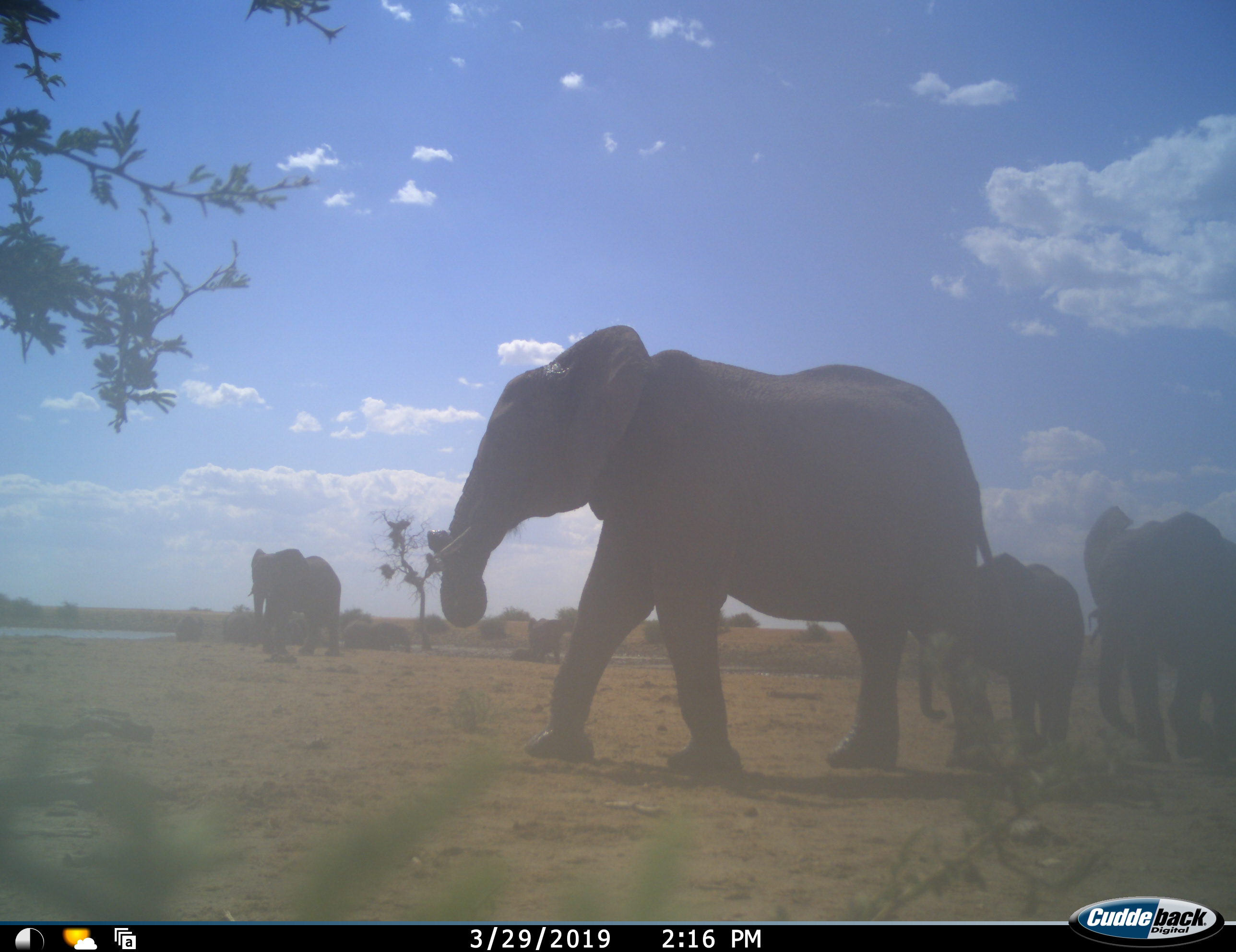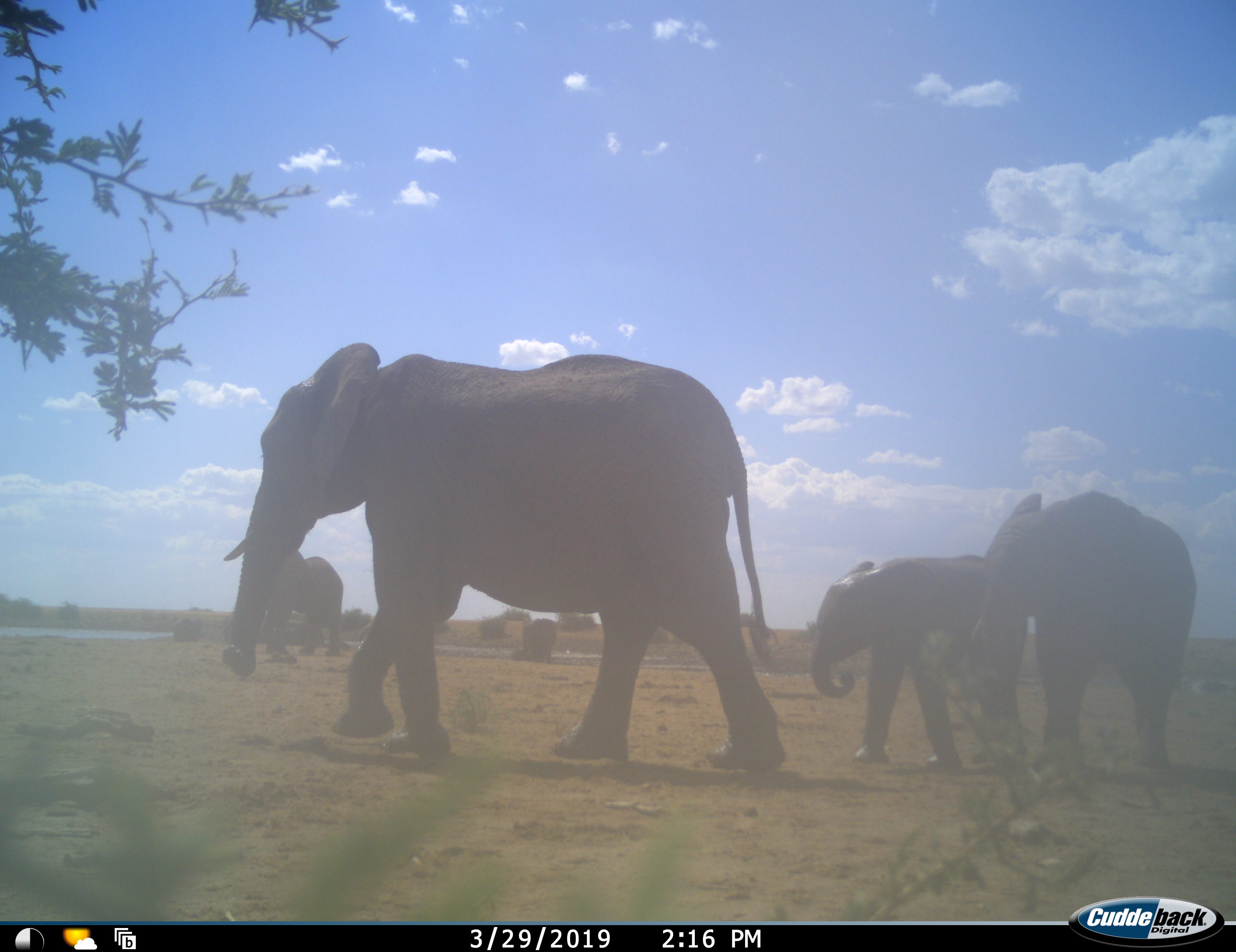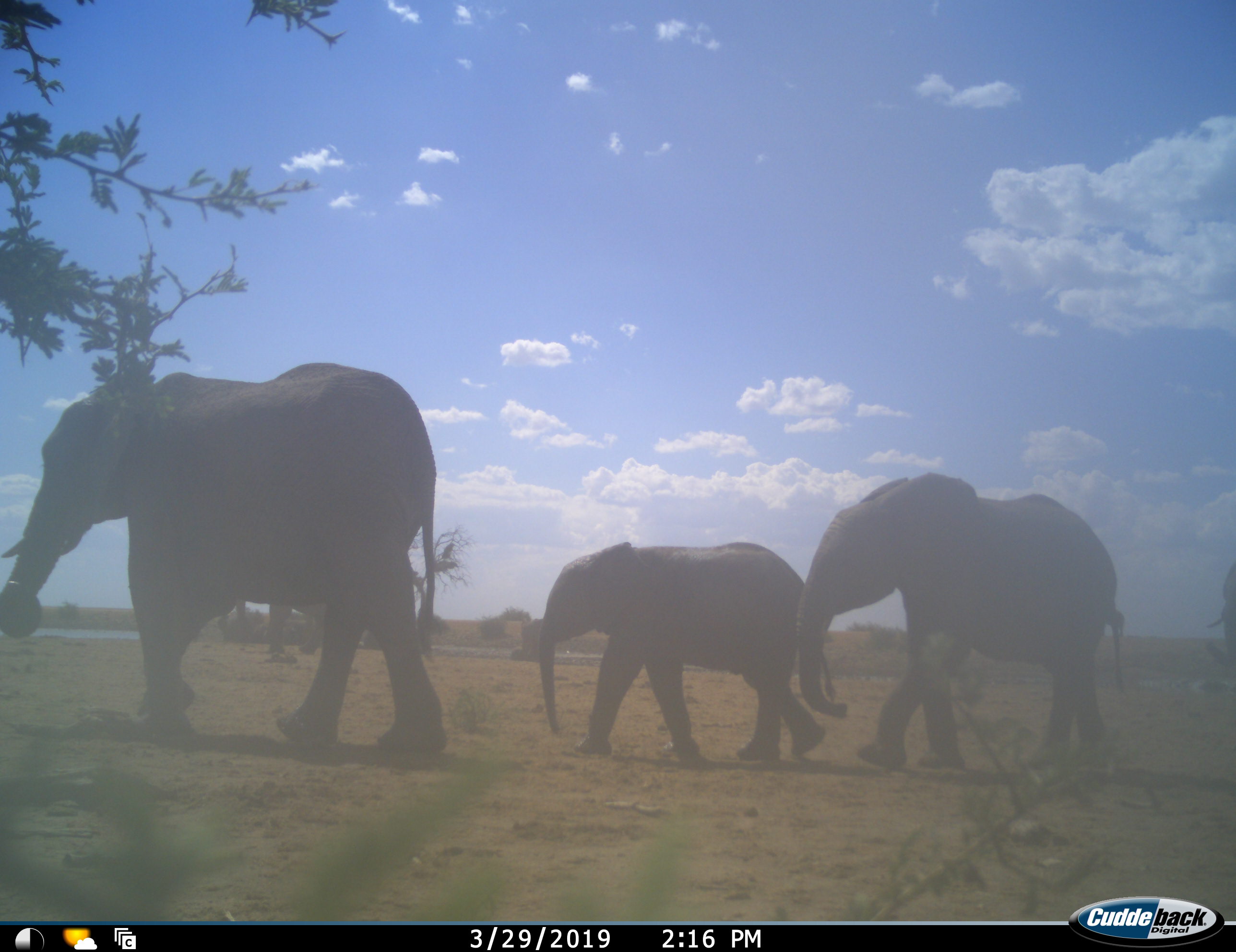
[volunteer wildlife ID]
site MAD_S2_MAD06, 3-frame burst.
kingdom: Animalia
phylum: Chordata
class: Mammalia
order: Proboscidea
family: Elephantidae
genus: Loxodonta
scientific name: Loxodonta africana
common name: african bush elephant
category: elephant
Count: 5.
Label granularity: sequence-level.